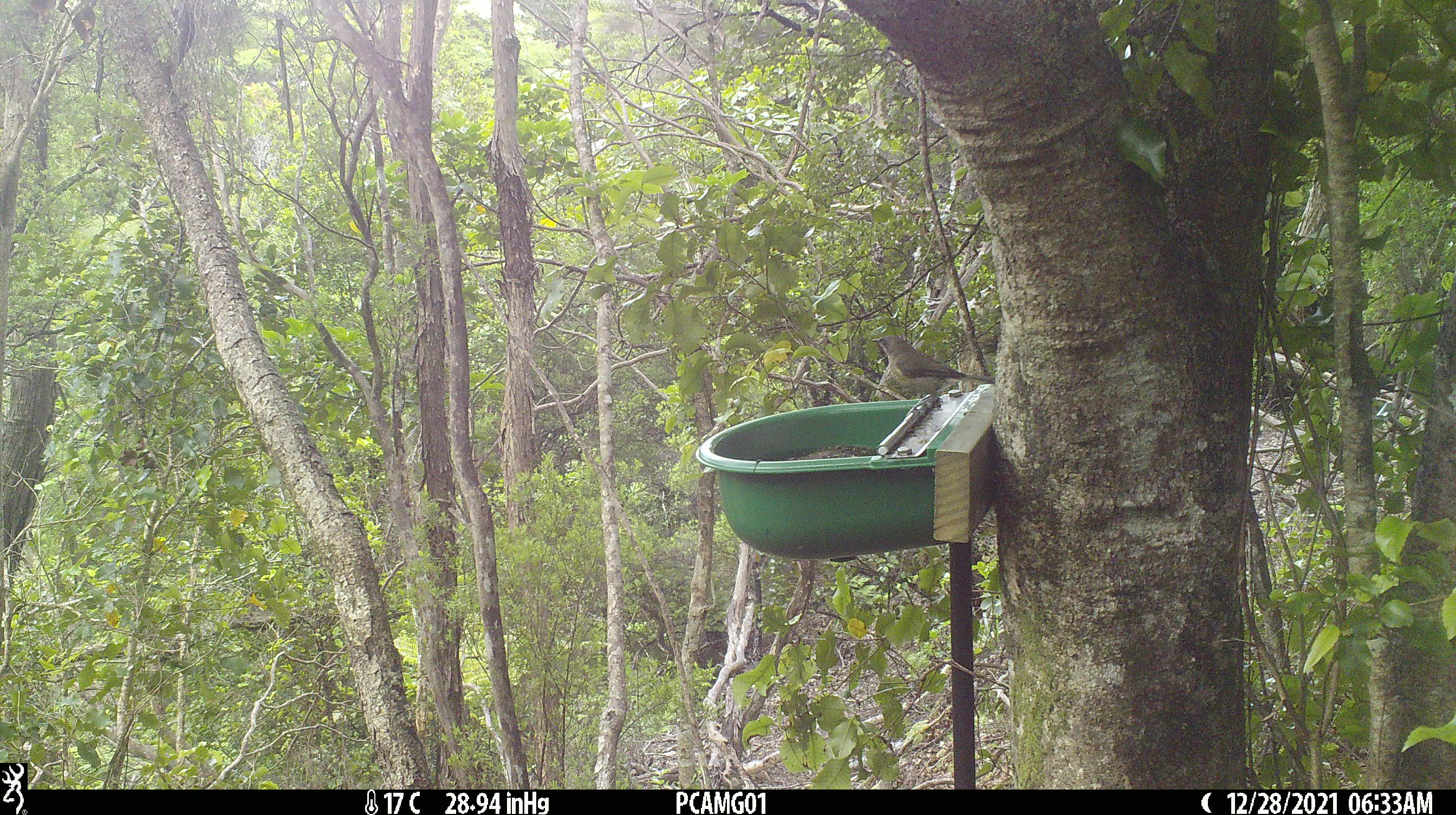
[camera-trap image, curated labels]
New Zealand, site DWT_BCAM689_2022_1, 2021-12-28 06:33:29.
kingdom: Animalia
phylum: Chordata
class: Aves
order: Passeriformes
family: Meliphagidae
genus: Anthornis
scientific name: Anthornis melanura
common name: new zealand bellbird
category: bellbird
Bellbird (new zealand bellbird) (Anthornis melanura).